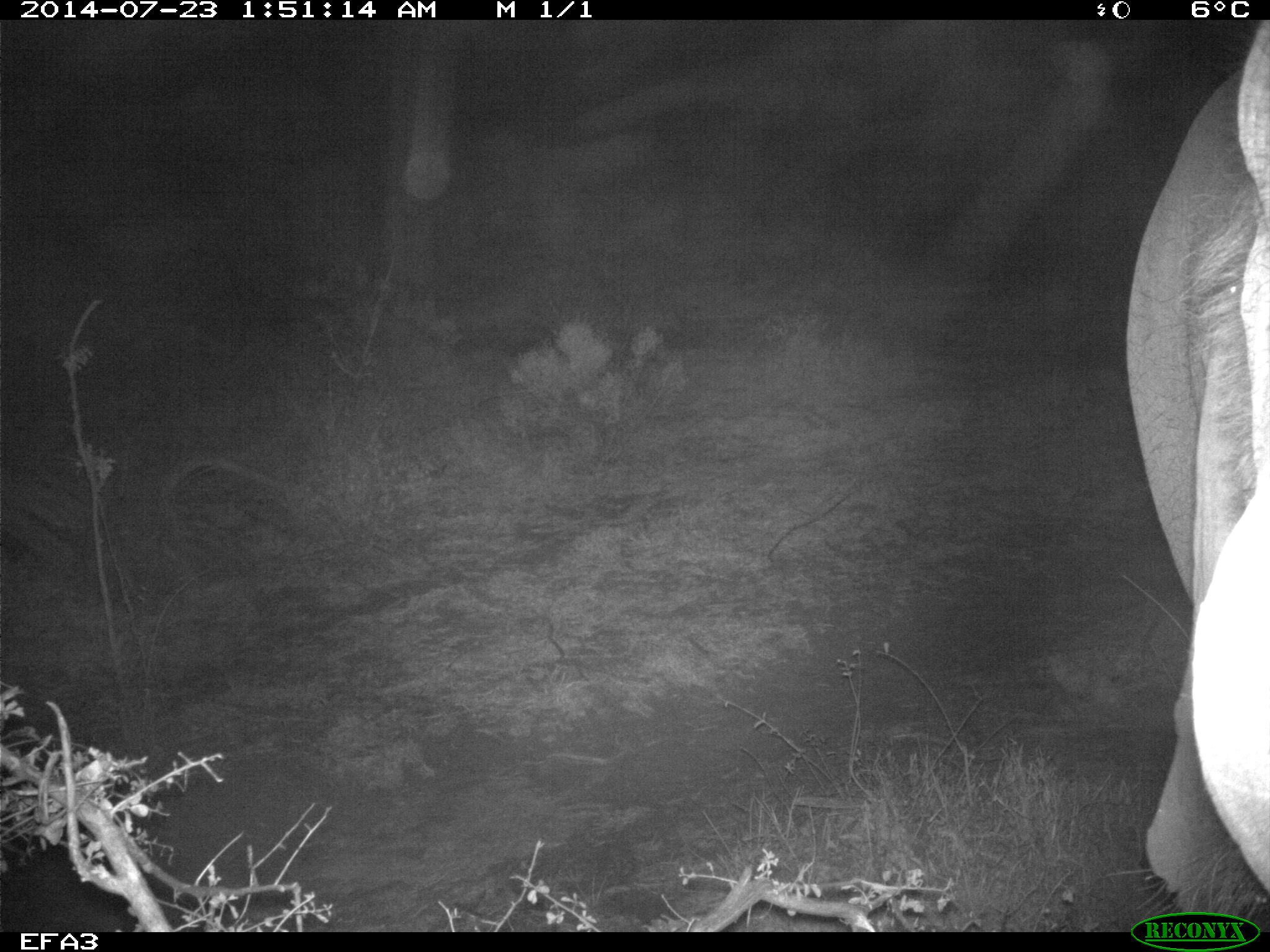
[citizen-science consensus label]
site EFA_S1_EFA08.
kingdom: Animalia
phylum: Chordata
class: Mammalia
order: Proboscidea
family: Elephantidae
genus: Loxodonta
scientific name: Loxodonta africana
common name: african bush elephant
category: elephant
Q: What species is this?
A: Elephant (african bush elephant) (Loxodonta africana).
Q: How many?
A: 1.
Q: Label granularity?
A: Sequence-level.